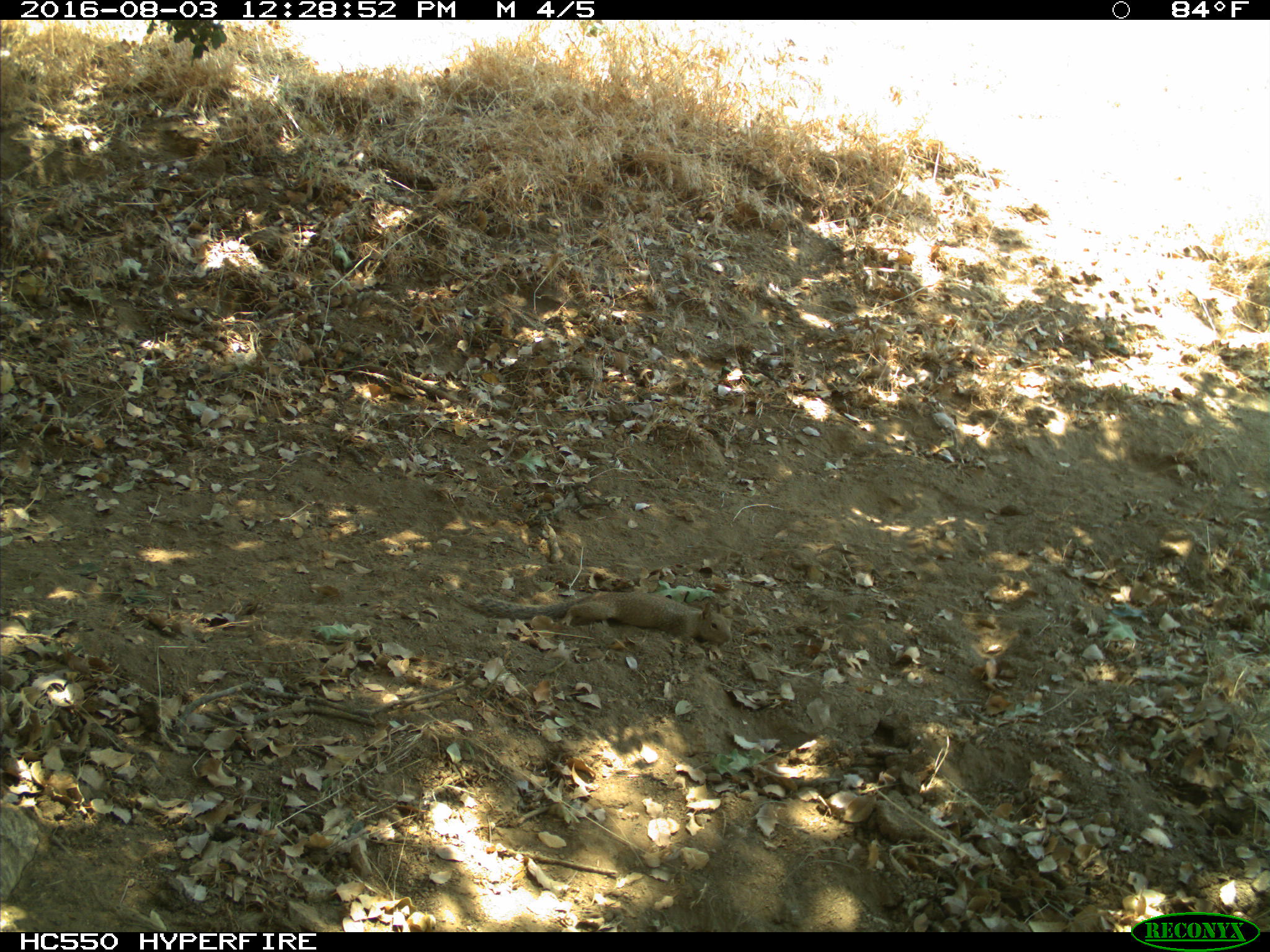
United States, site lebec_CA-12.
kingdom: Animalia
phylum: Chordata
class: Mammalia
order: Rodentia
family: Sciuridae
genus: Otospermophilus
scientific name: Otospermophilus beecheyi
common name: california ground squirrel